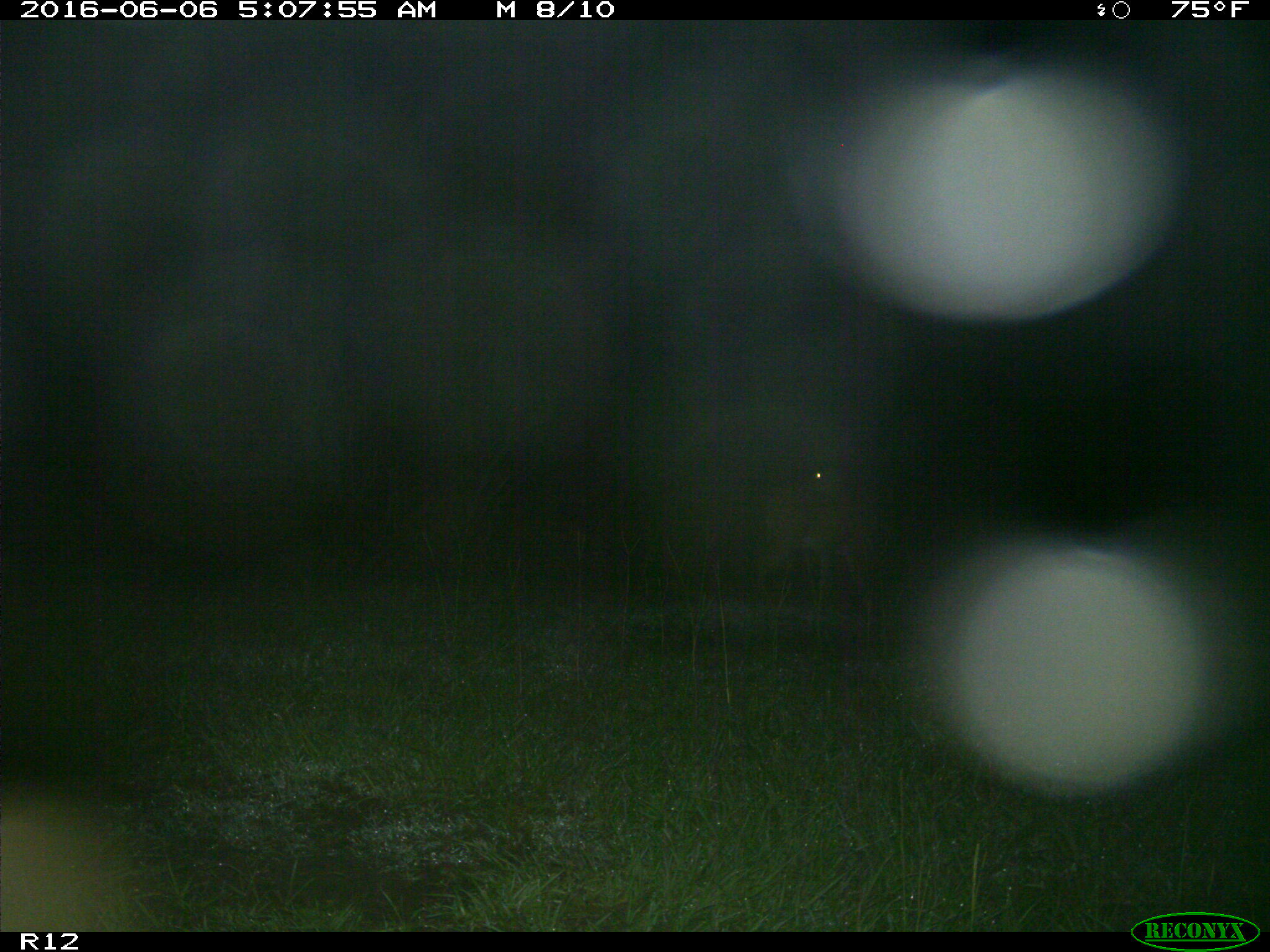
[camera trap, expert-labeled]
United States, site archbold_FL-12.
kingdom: Animalia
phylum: Chordata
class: Mammalia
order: Artiodactyla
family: Cervidae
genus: Odocoileus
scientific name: Odocoileus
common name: deer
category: unidentified deer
Unidentified deer (deer) (Odocoileus).